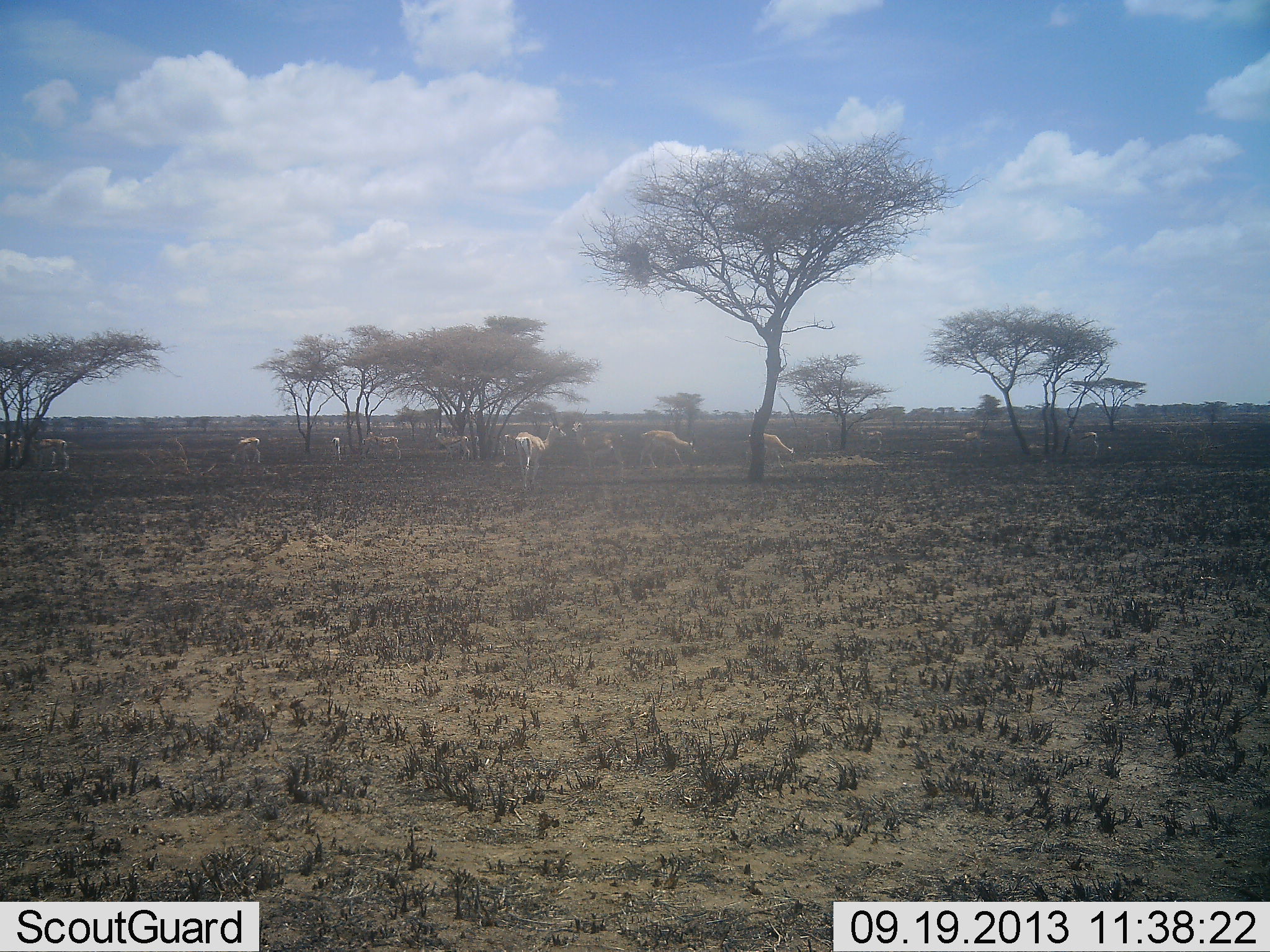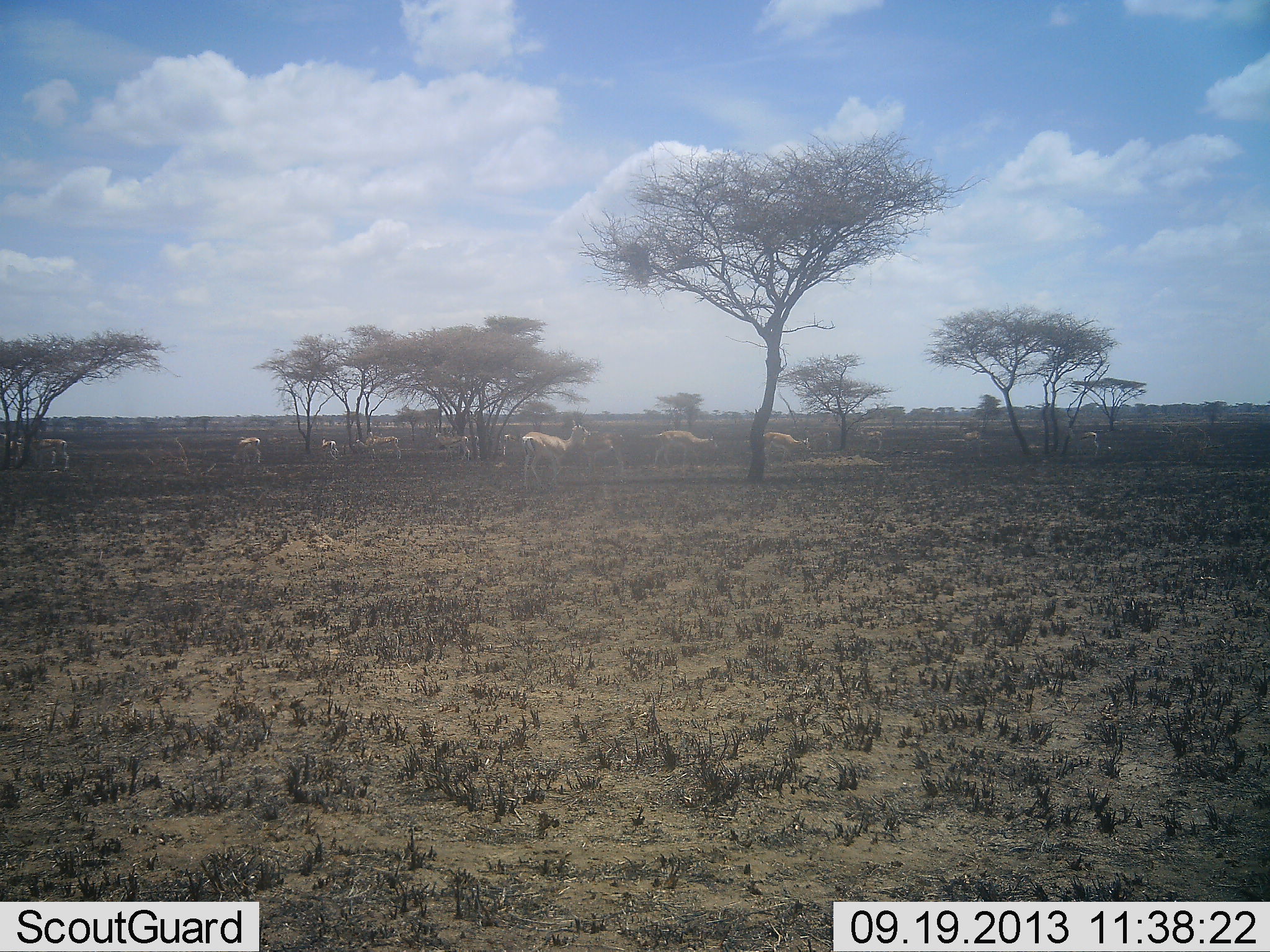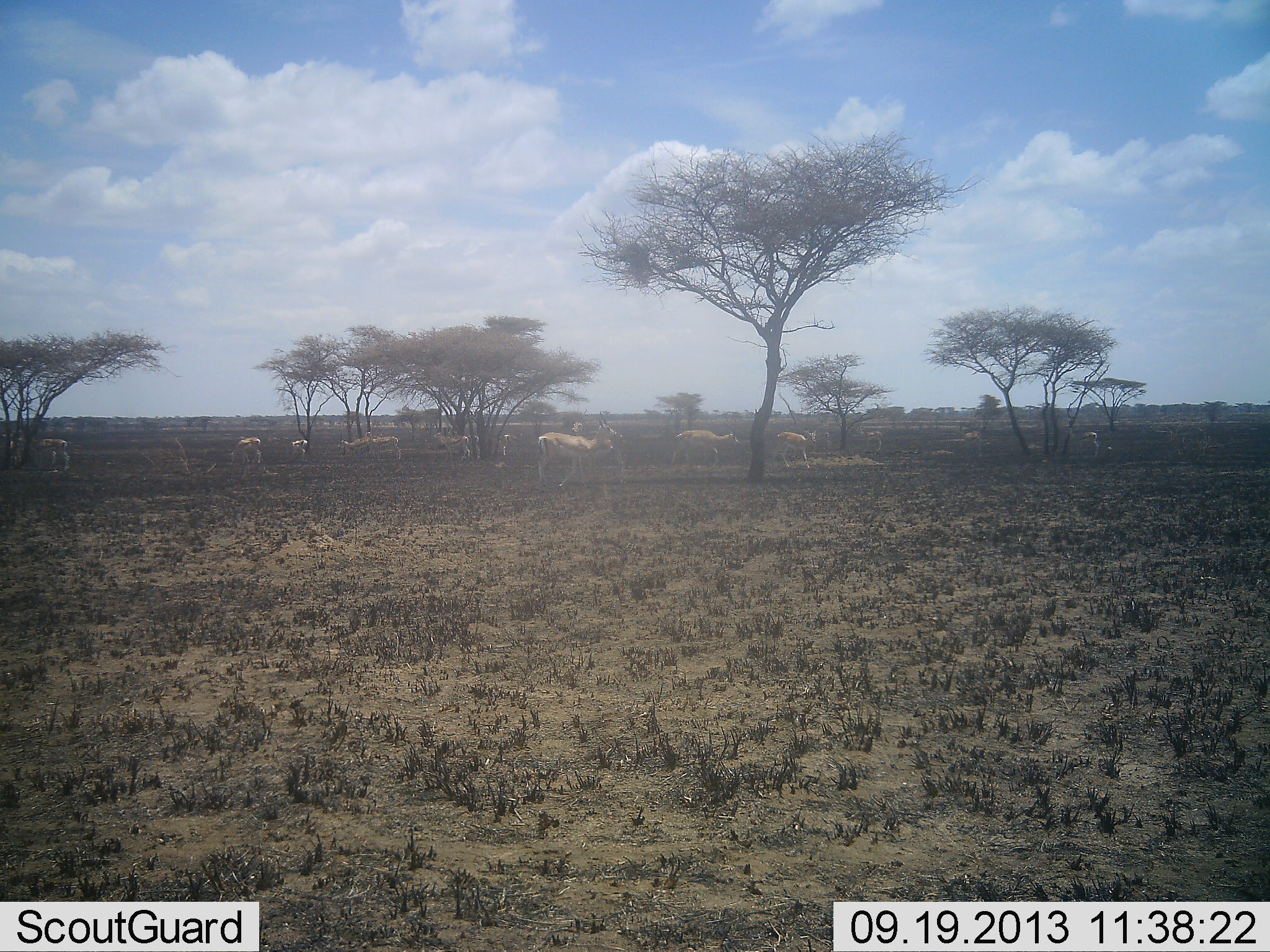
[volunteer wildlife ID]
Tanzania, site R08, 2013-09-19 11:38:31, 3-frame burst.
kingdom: Animalia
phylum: Chordata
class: Mammalia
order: Artiodactyla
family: Bovidae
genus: Nanger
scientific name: Nanger granti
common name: grant's gazelle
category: gazellegrants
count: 11-50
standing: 70%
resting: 0%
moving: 70%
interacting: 0%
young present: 0%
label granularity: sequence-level